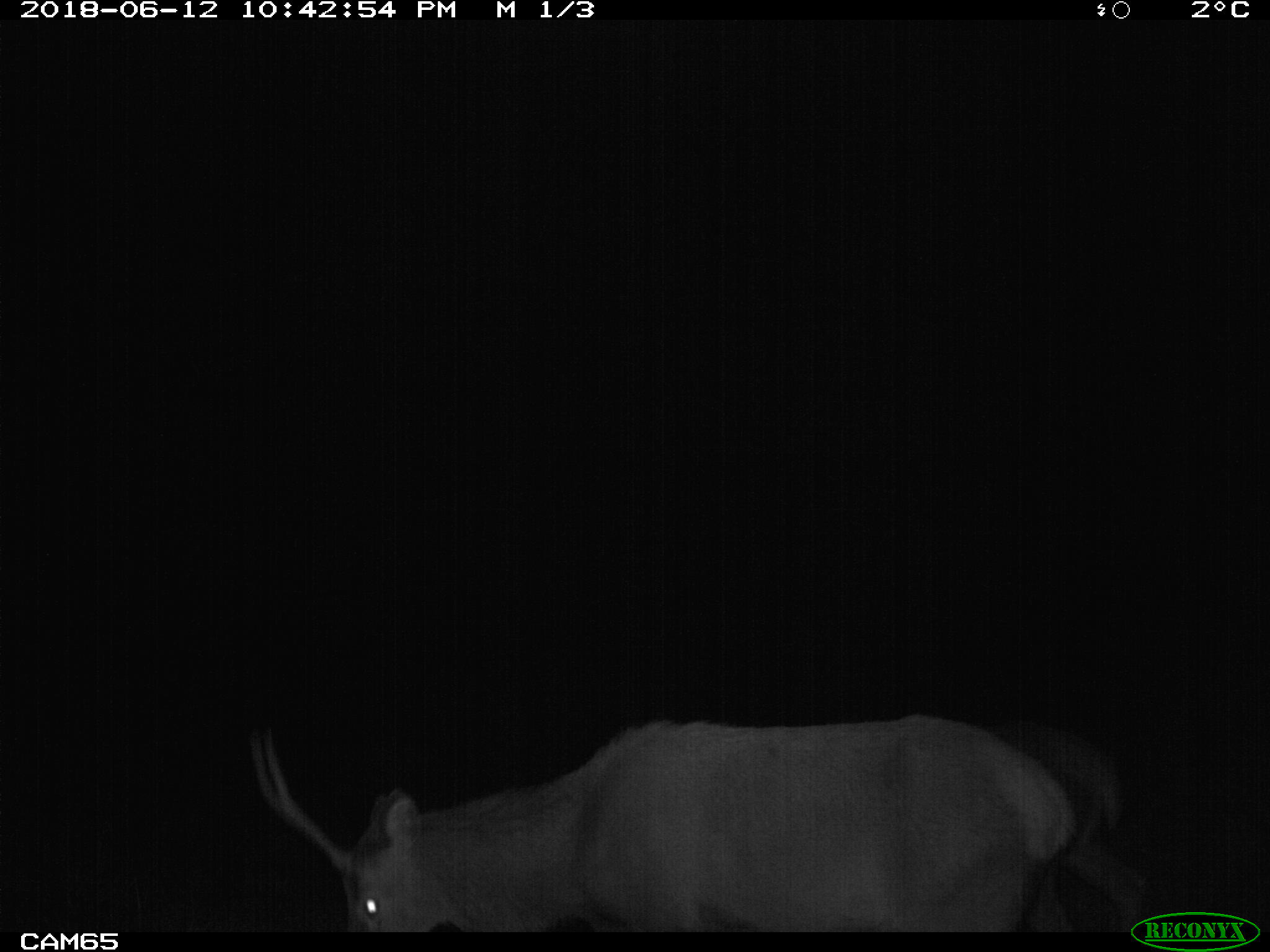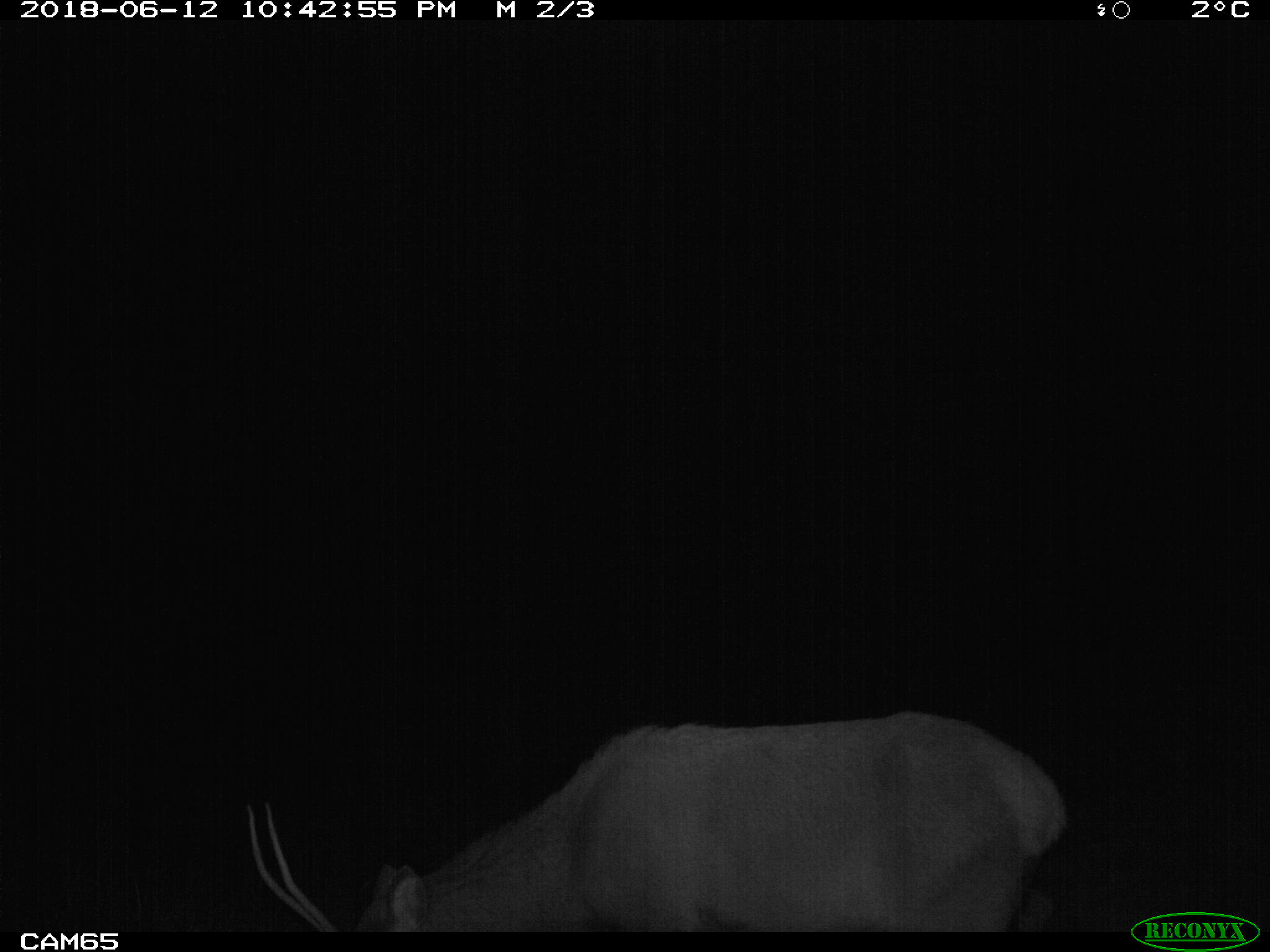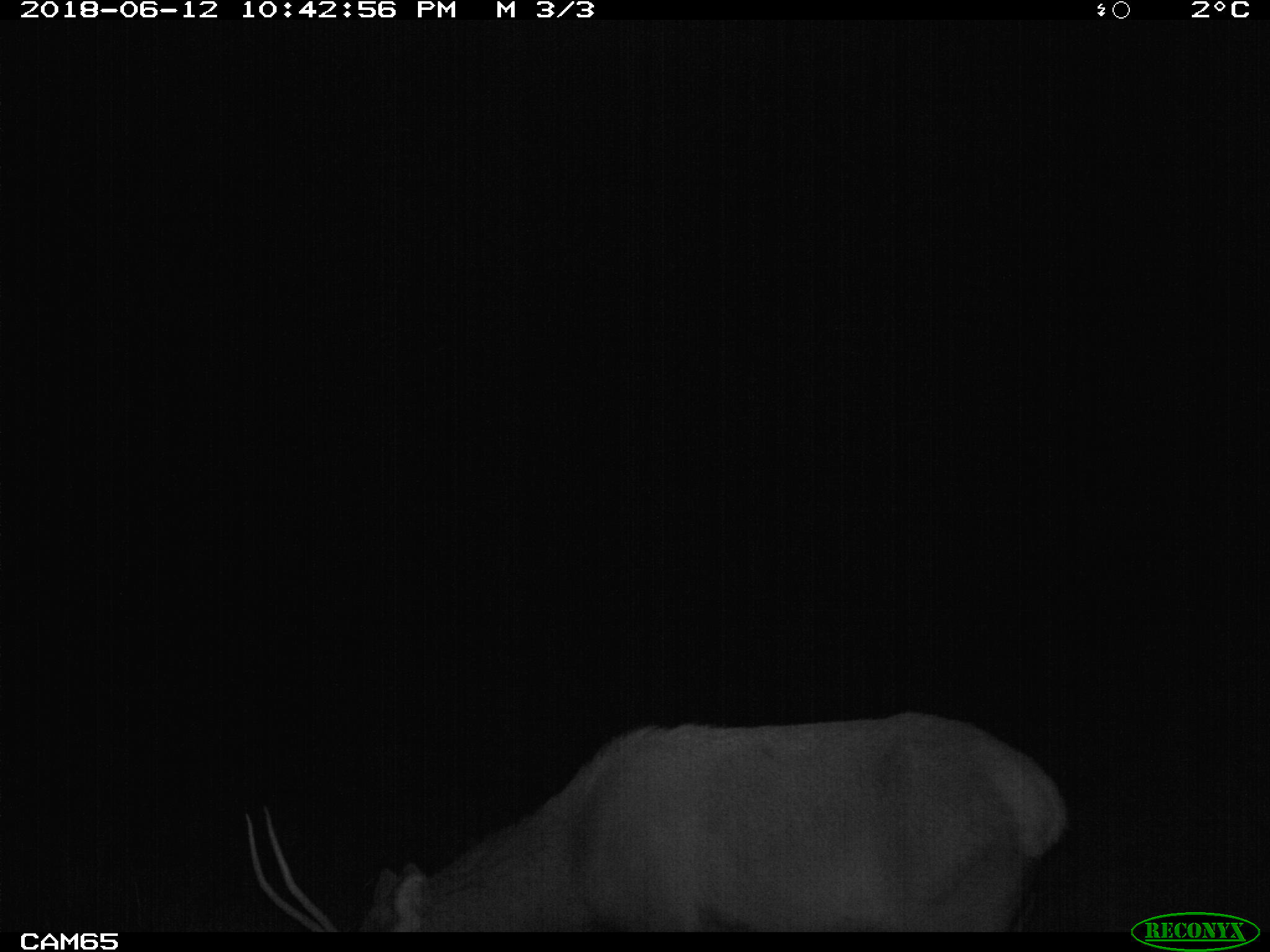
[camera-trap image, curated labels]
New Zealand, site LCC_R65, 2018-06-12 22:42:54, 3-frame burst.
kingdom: Animalia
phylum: Chordata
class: Mammalia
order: Artiodactyla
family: Cervidae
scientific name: Cervidae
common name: deer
Deer (Cervidae).